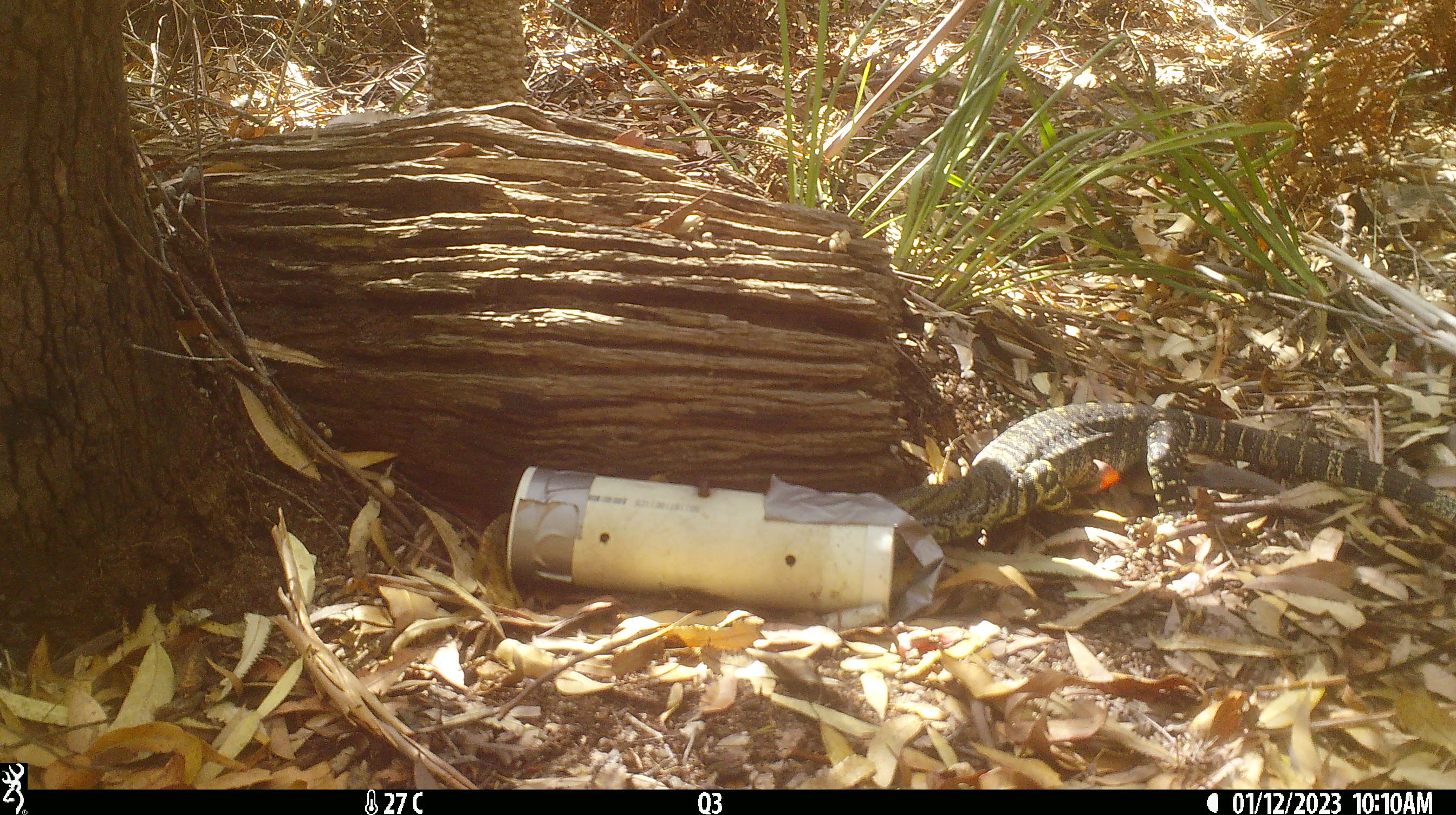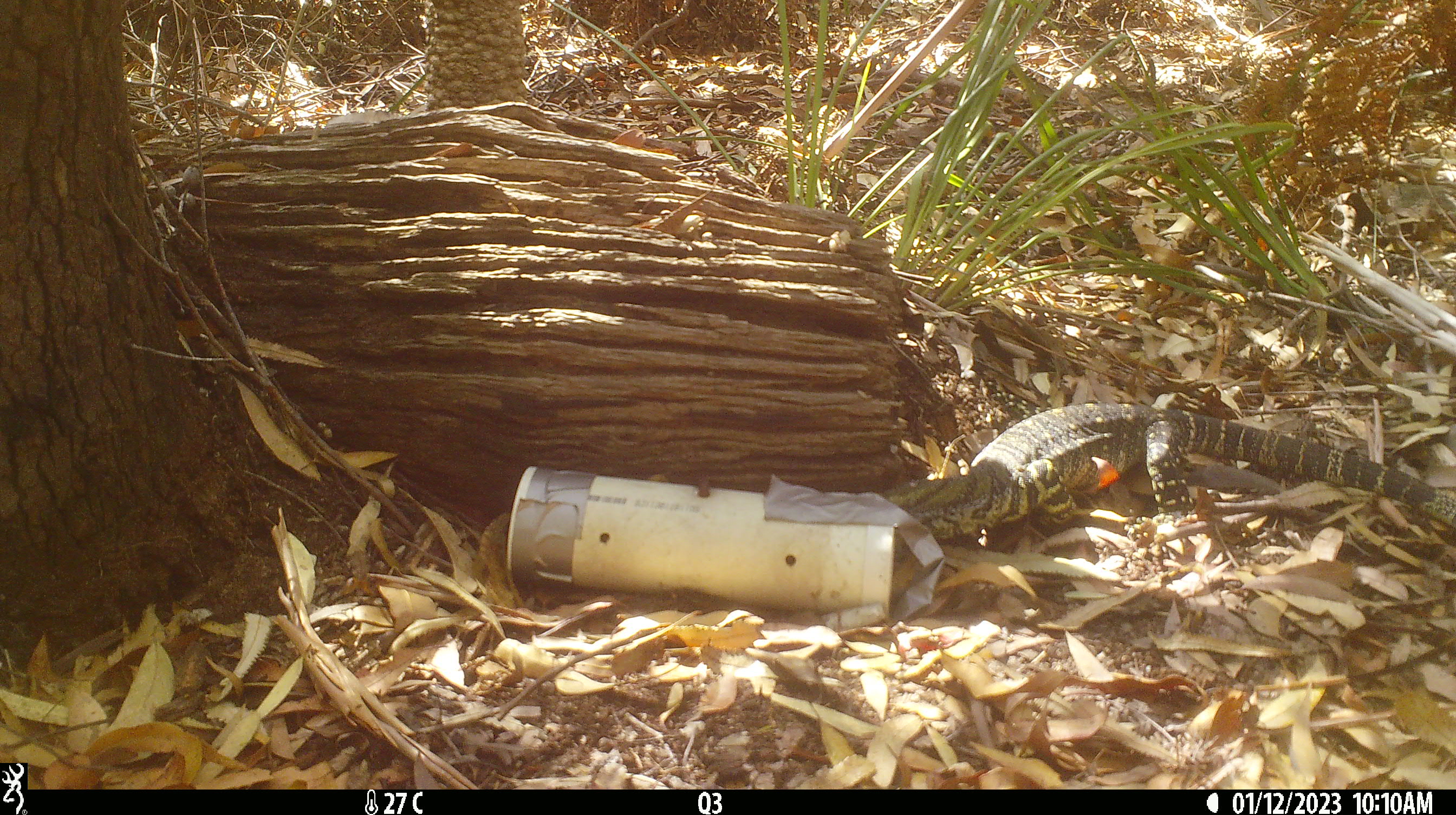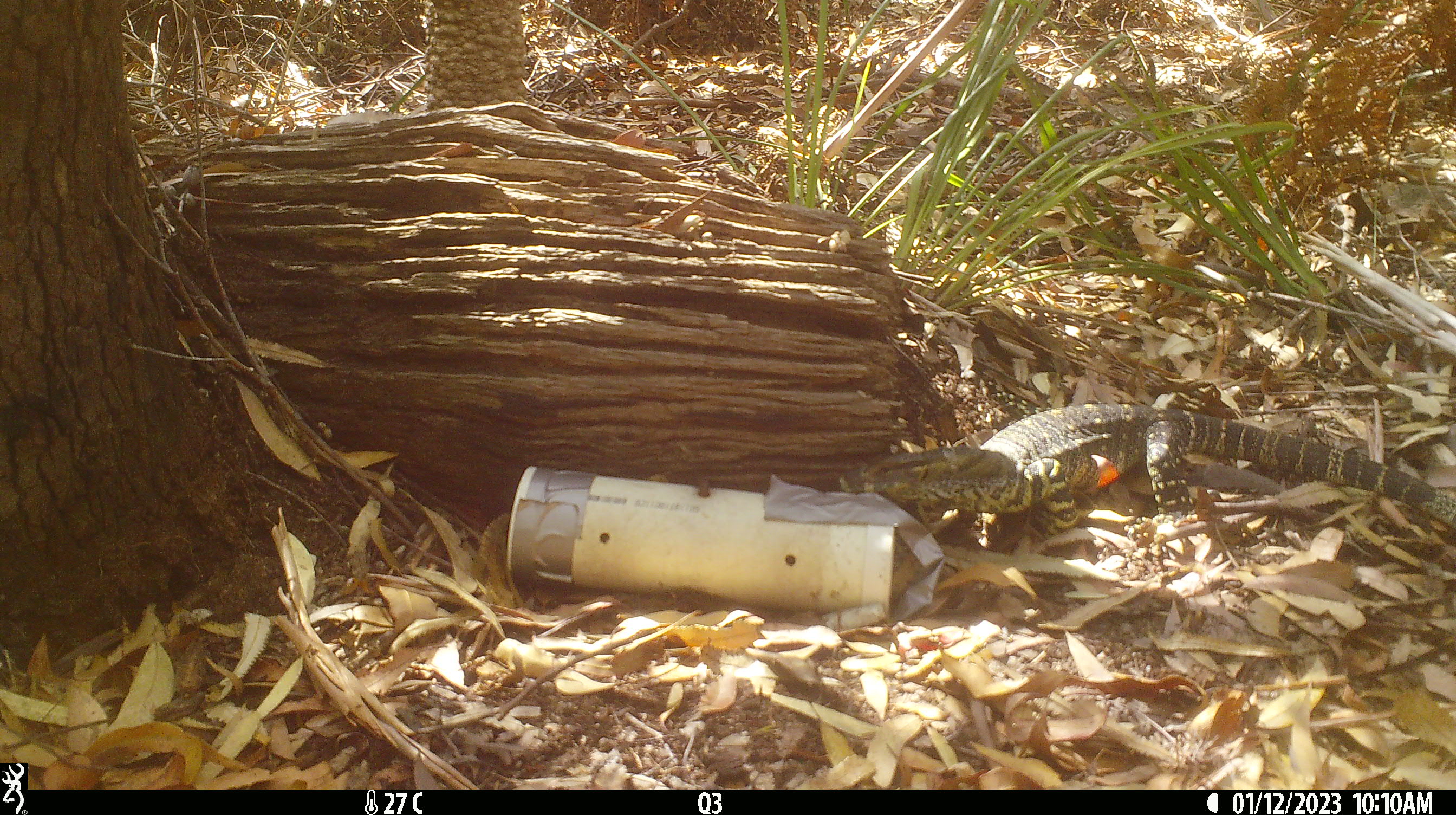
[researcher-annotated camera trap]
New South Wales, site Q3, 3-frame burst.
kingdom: Animalia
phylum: Chordata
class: Reptilia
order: Squamata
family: Varanidae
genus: Varanus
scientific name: Varanus varius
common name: lace monitor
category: goanna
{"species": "goanna (lace monitor) (Varanus varius)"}